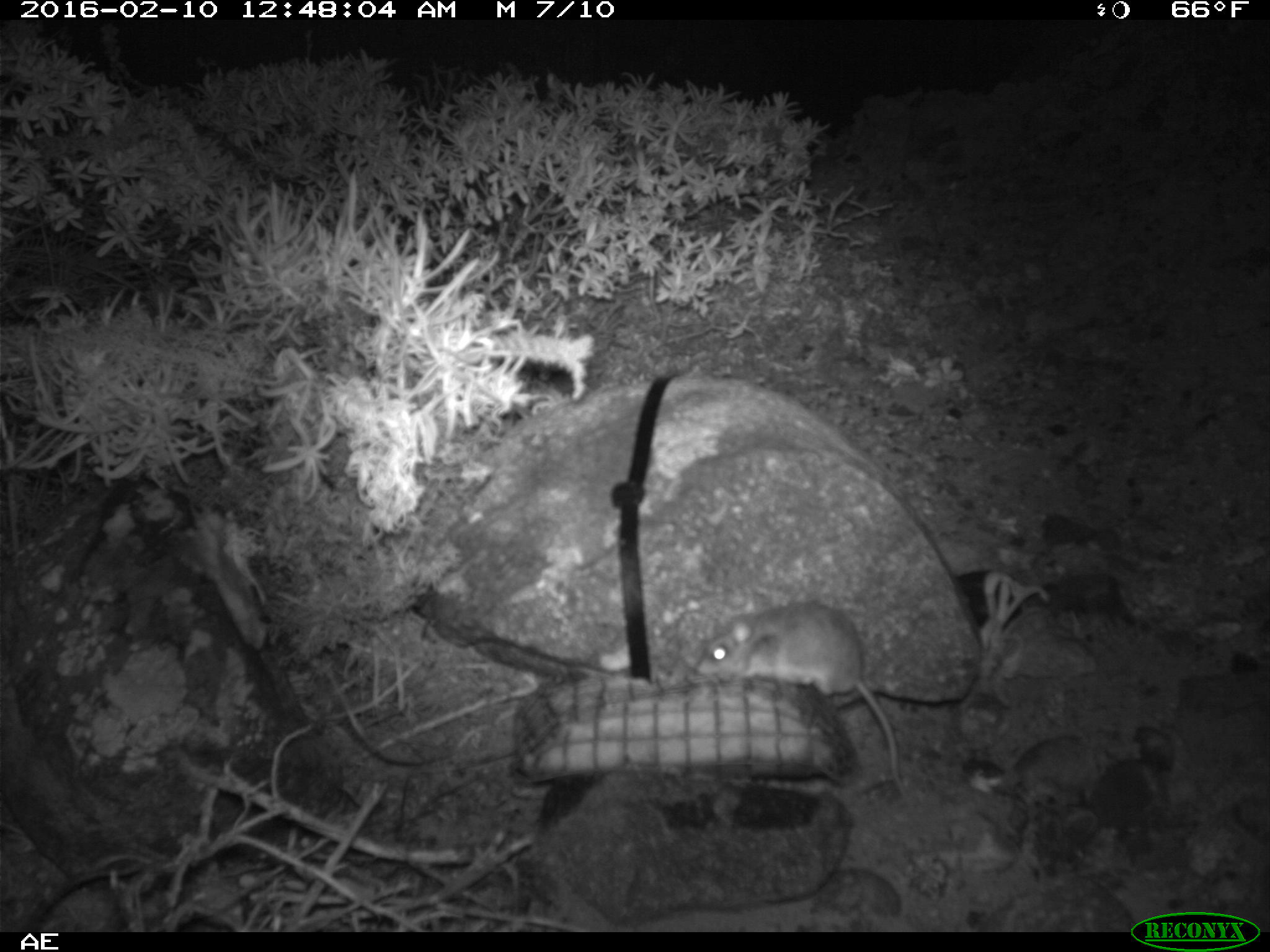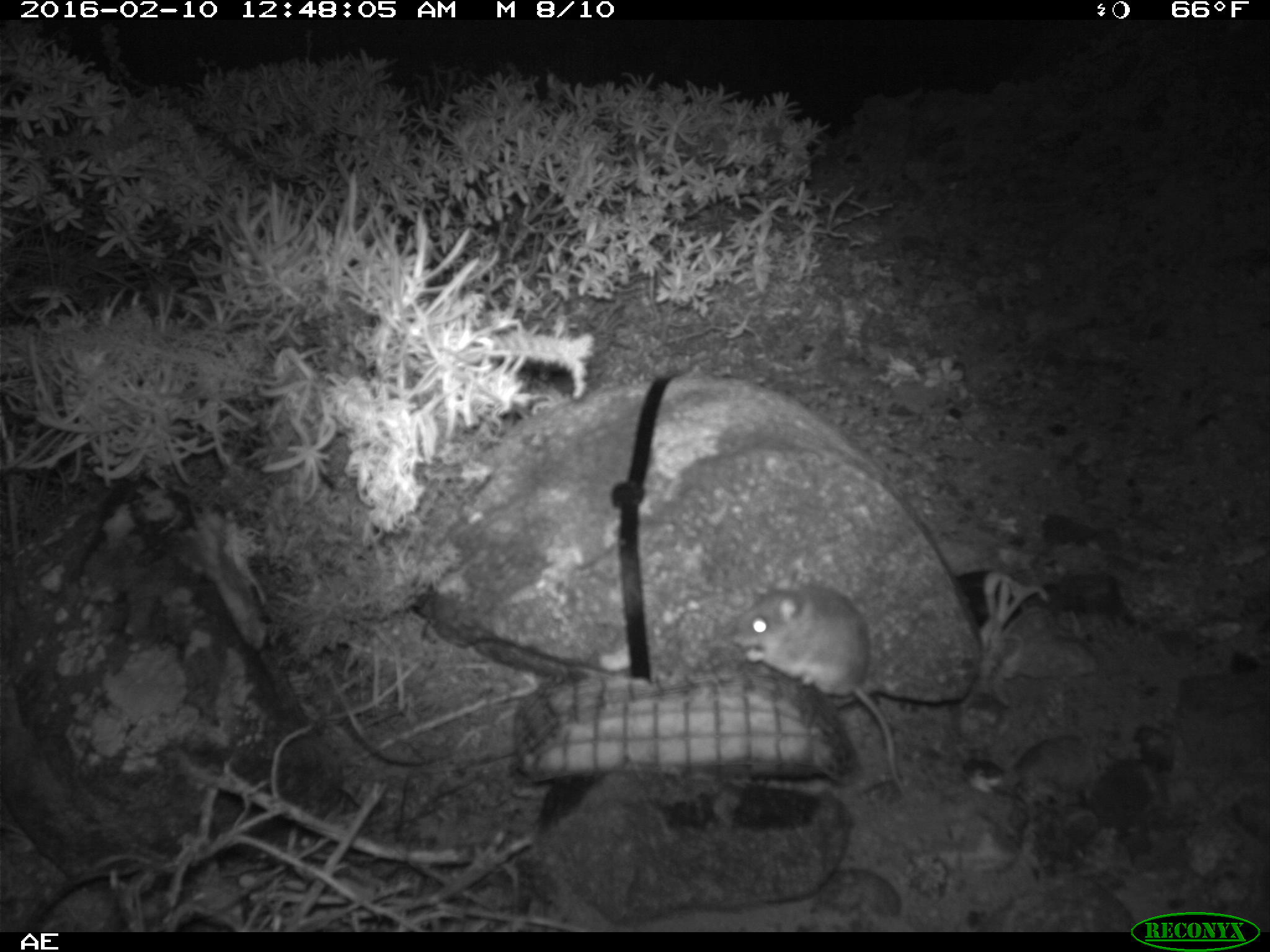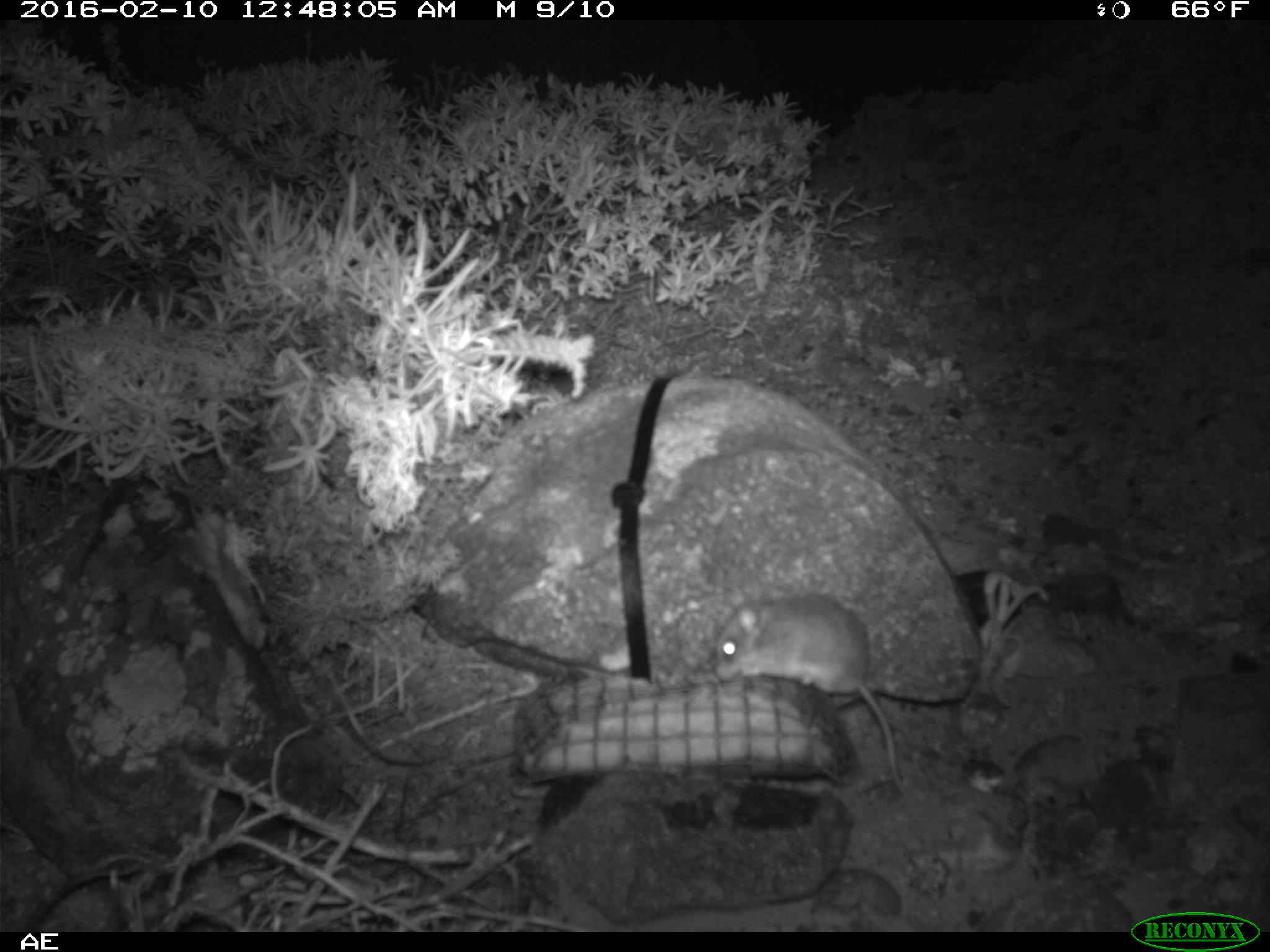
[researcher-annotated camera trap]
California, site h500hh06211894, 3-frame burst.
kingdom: Animalia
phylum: Chordata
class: Mammalia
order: Rodentia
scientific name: Rodentia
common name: rodent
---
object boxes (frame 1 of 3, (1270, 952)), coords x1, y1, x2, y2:
rodent: 695, 600, 918, 801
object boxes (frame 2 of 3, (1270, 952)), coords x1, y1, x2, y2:
rodent: 725, 580, 908, 803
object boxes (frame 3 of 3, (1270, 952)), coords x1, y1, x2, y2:
rodent: 714, 593, 907, 794